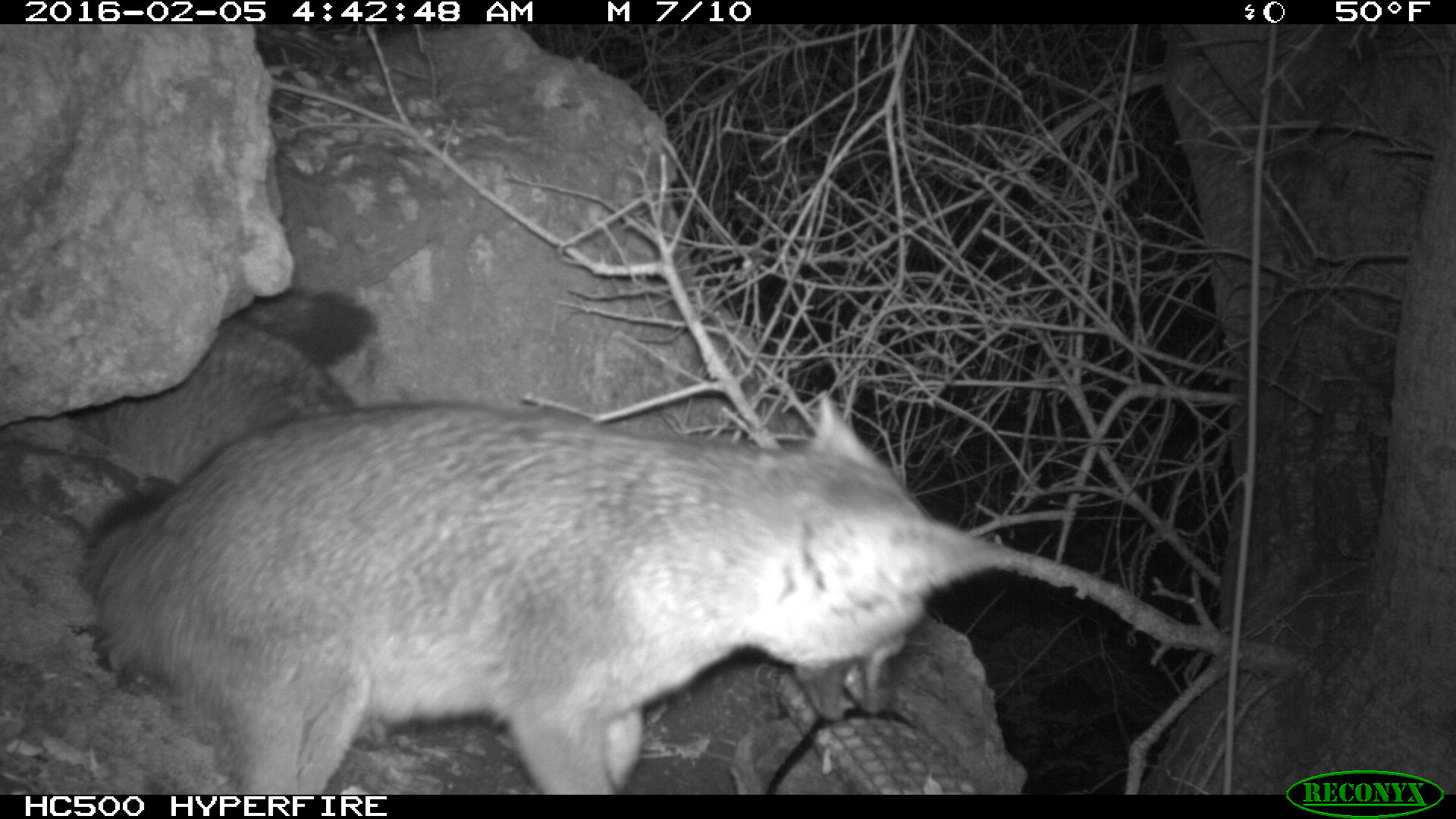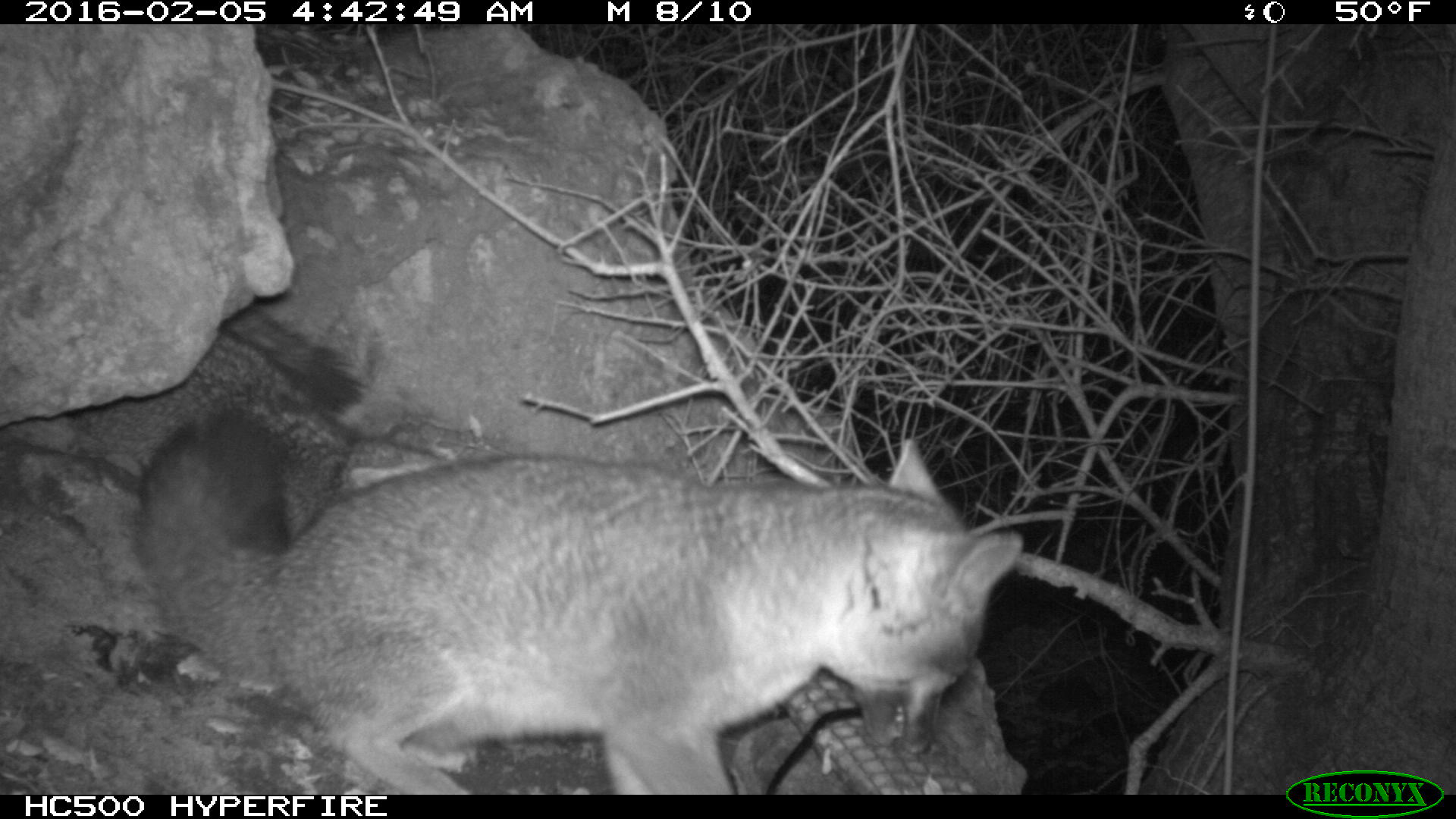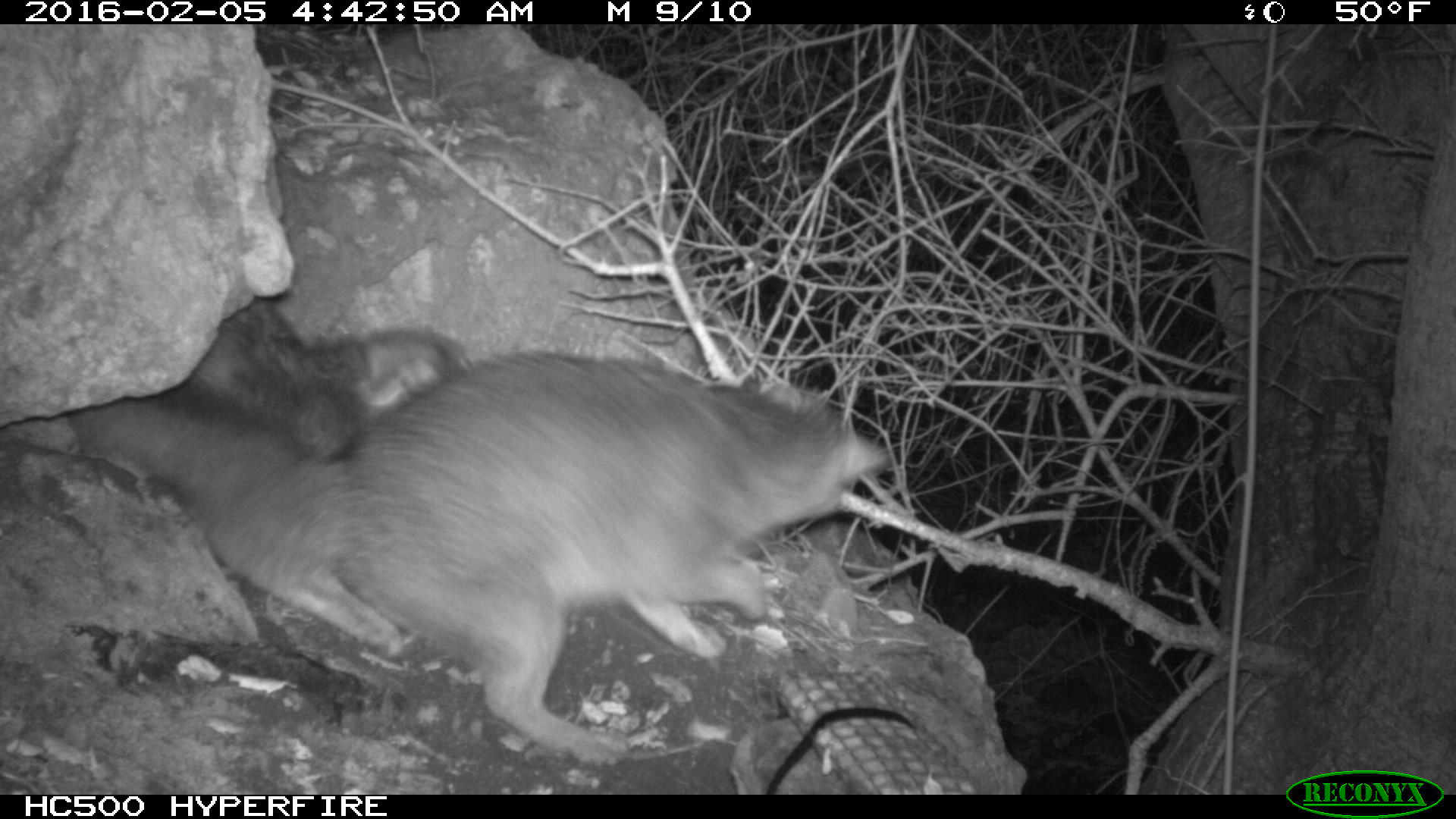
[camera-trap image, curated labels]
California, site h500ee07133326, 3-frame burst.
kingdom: Animalia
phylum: Chordata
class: Mammalia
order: Carnivora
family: Canidae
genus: Urocyon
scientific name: Urocyon littoralis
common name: island fox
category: fox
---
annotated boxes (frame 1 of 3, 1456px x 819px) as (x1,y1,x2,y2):
fox: (79,388,1009,793); (71,290,378,490)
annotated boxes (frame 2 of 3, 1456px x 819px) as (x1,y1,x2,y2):
fox: (138,414,1024,796); (72,309,444,549)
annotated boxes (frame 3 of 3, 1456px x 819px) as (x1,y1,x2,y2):
fox: (75,370,896,765); (166,303,466,466)